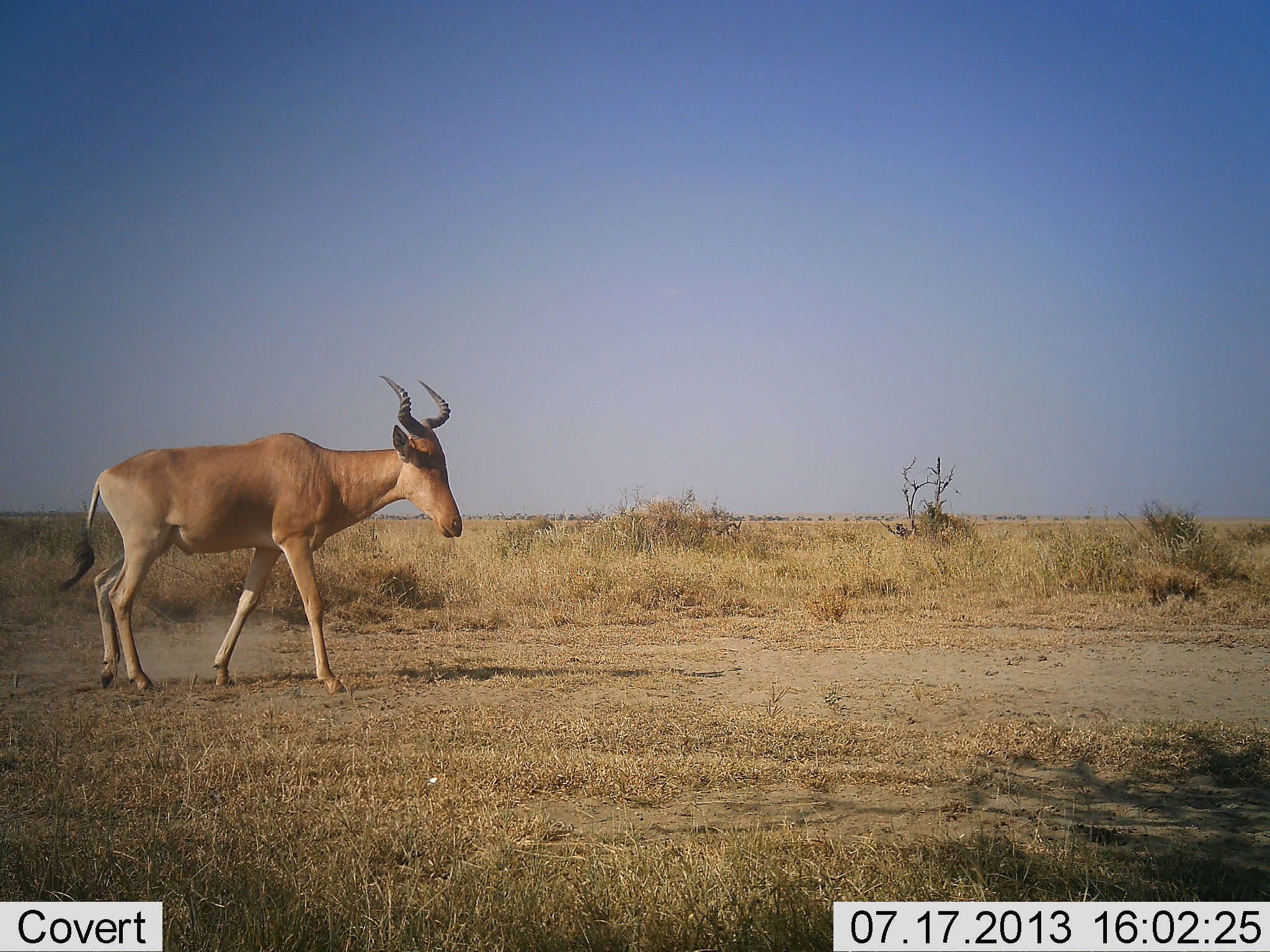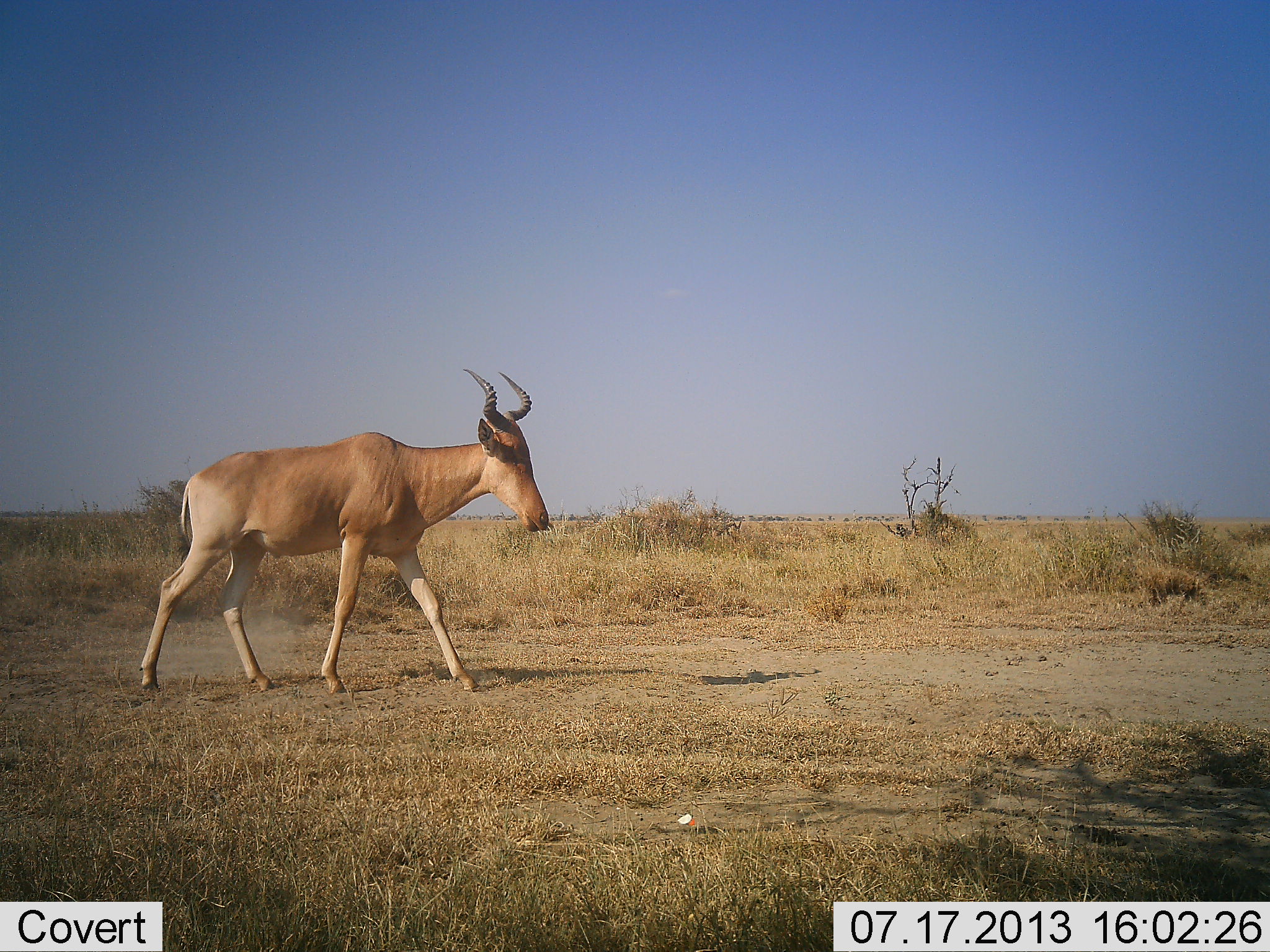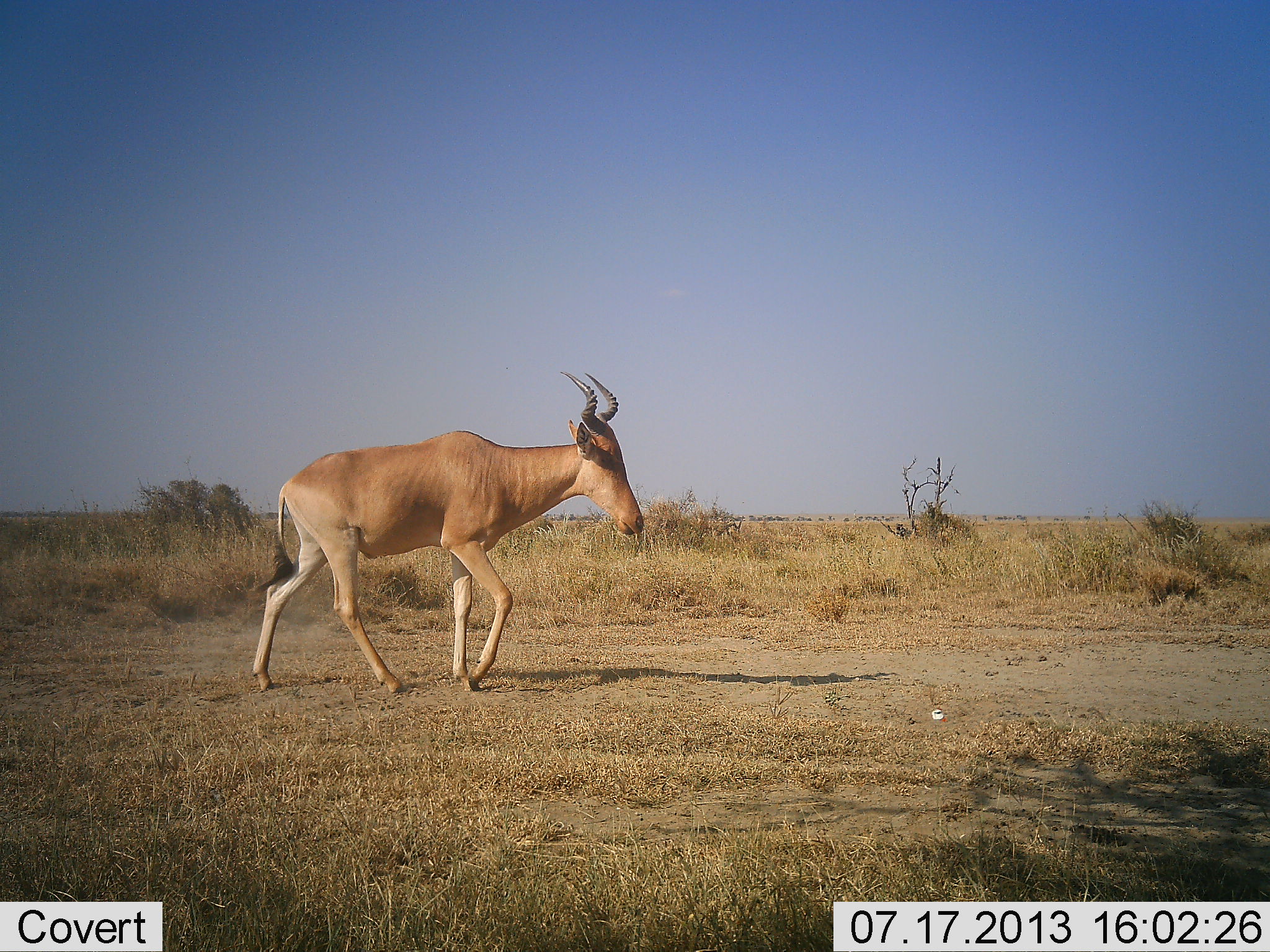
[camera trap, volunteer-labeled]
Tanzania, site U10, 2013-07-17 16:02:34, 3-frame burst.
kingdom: Animalia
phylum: Chordata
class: Mammalia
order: Artiodactyla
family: Bovidae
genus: Alcelaphus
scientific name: Alcelaphus buselaphus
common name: hartebeest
Hartebeest (Alcelaphus buselaphus), count 1. Behavior (volunteer vote fractions): standing 0%, resting 0%, moving 100%, interacting 0%. Young present (vote fraction): 0%. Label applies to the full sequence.